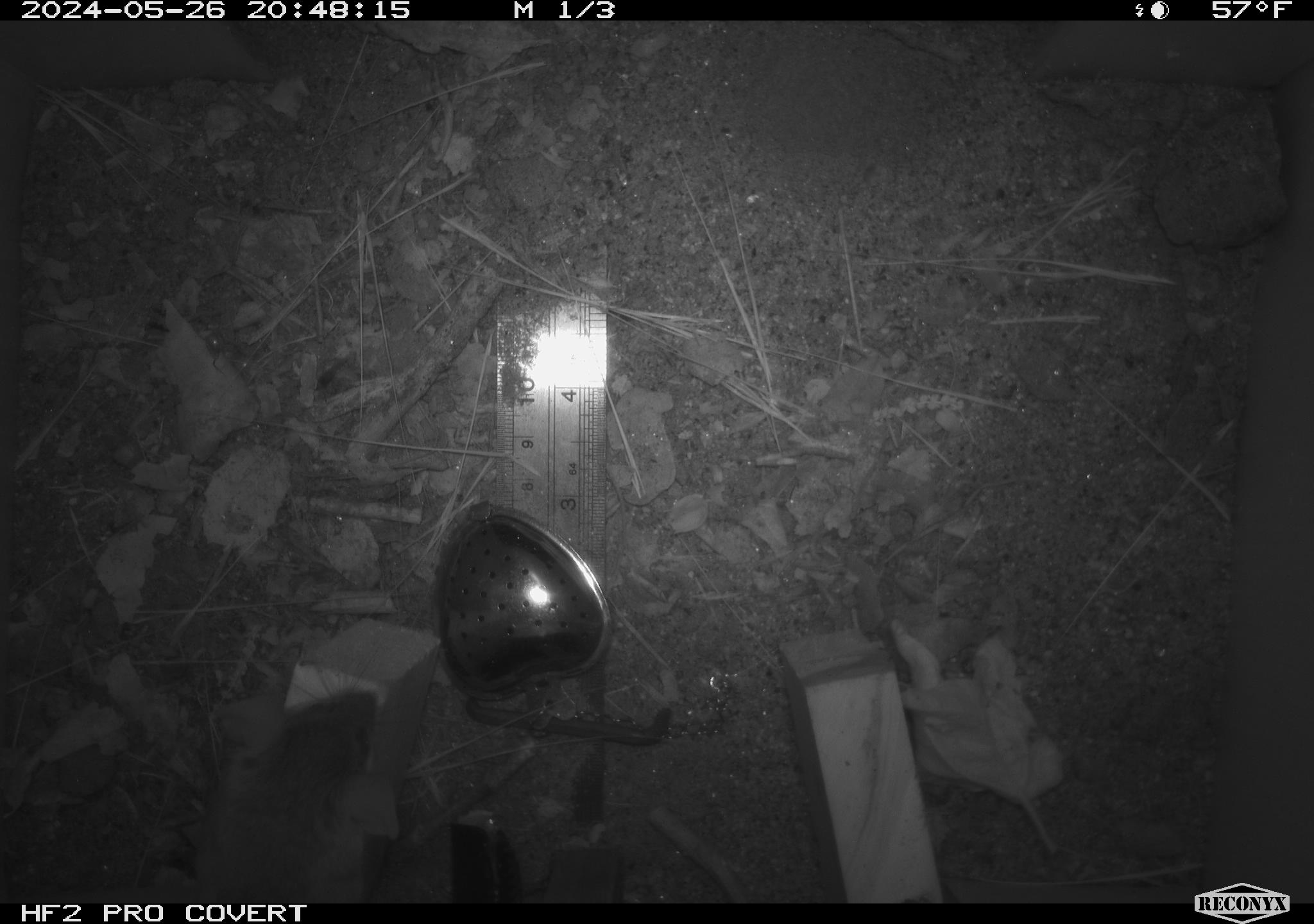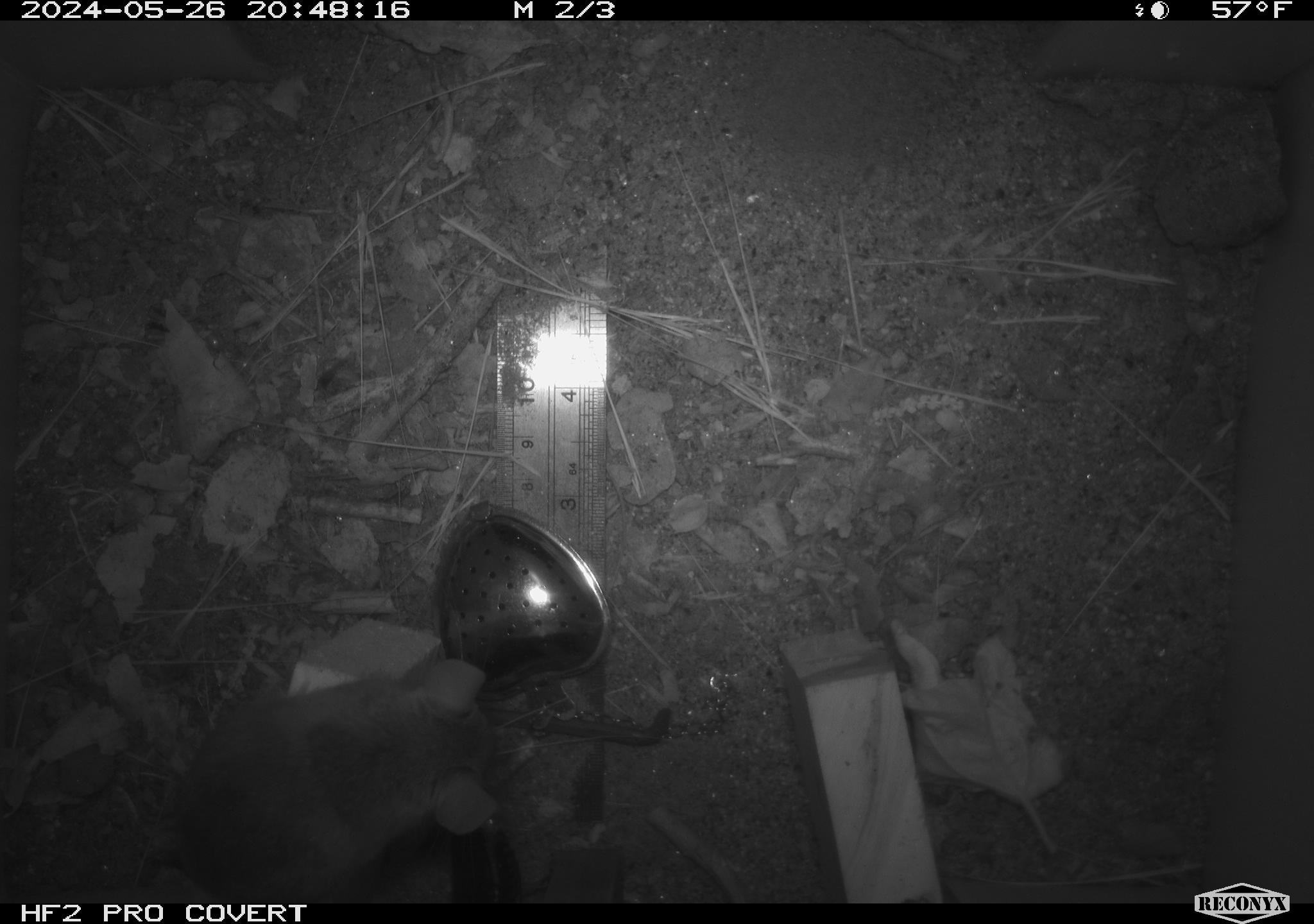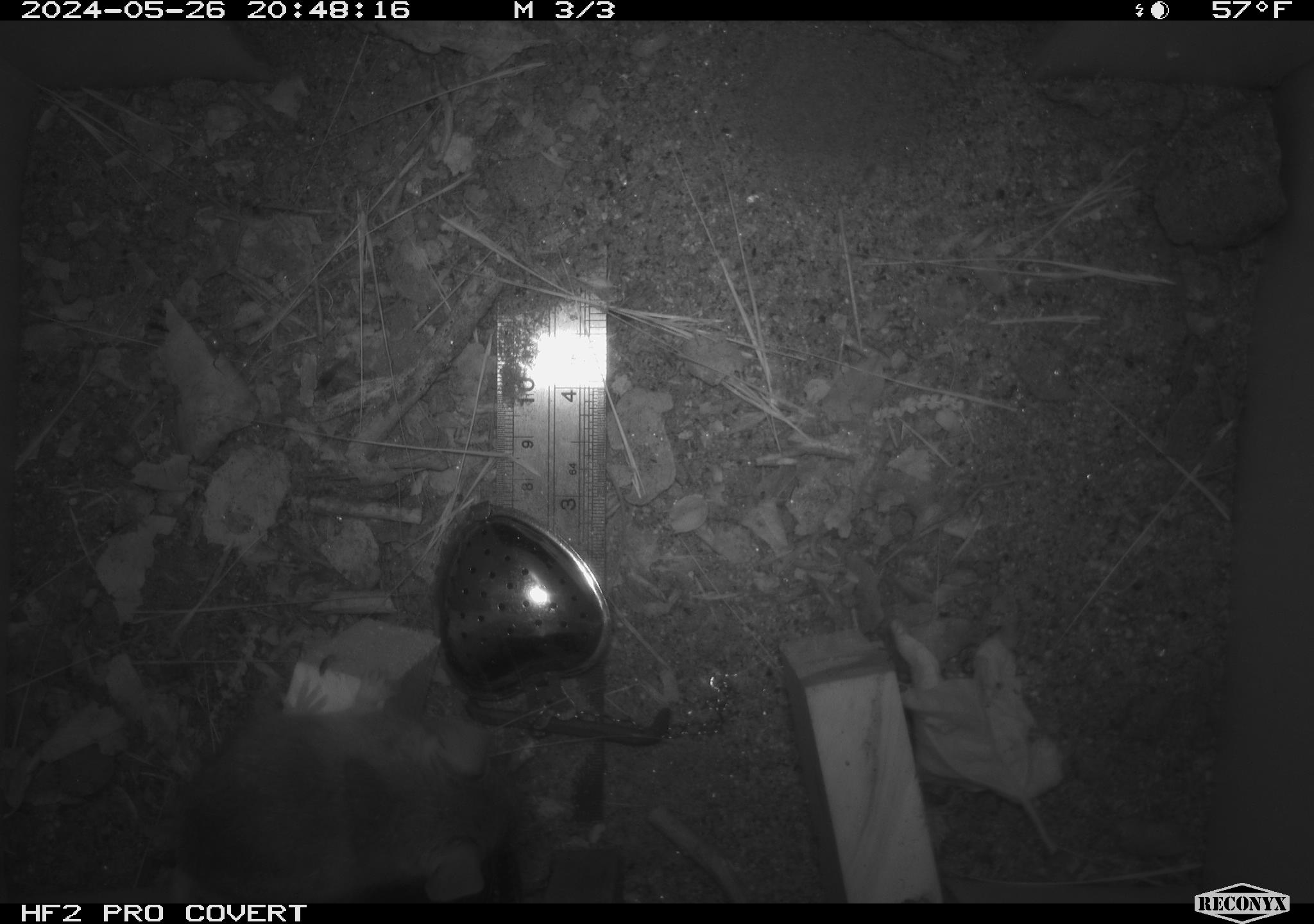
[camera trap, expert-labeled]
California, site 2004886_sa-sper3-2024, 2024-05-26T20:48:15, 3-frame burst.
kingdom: Animalia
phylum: Chordata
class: Mammalia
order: Rodentia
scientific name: Rodentia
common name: mouse species